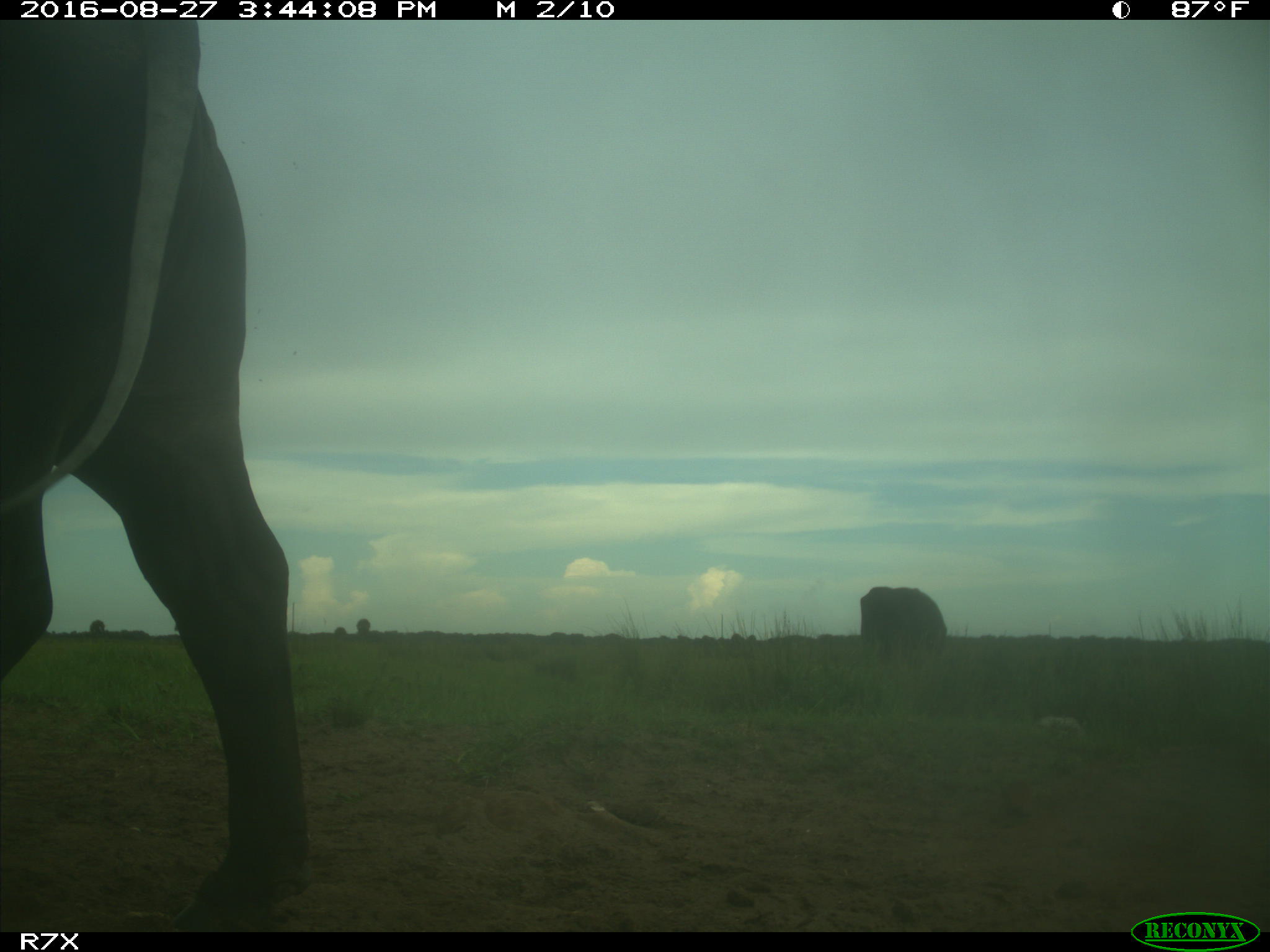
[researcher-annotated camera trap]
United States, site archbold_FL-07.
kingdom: Animalia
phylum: Chordata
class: Mammalia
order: Artiodactyla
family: Bovidae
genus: Bos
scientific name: Bos taurus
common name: domestic cow